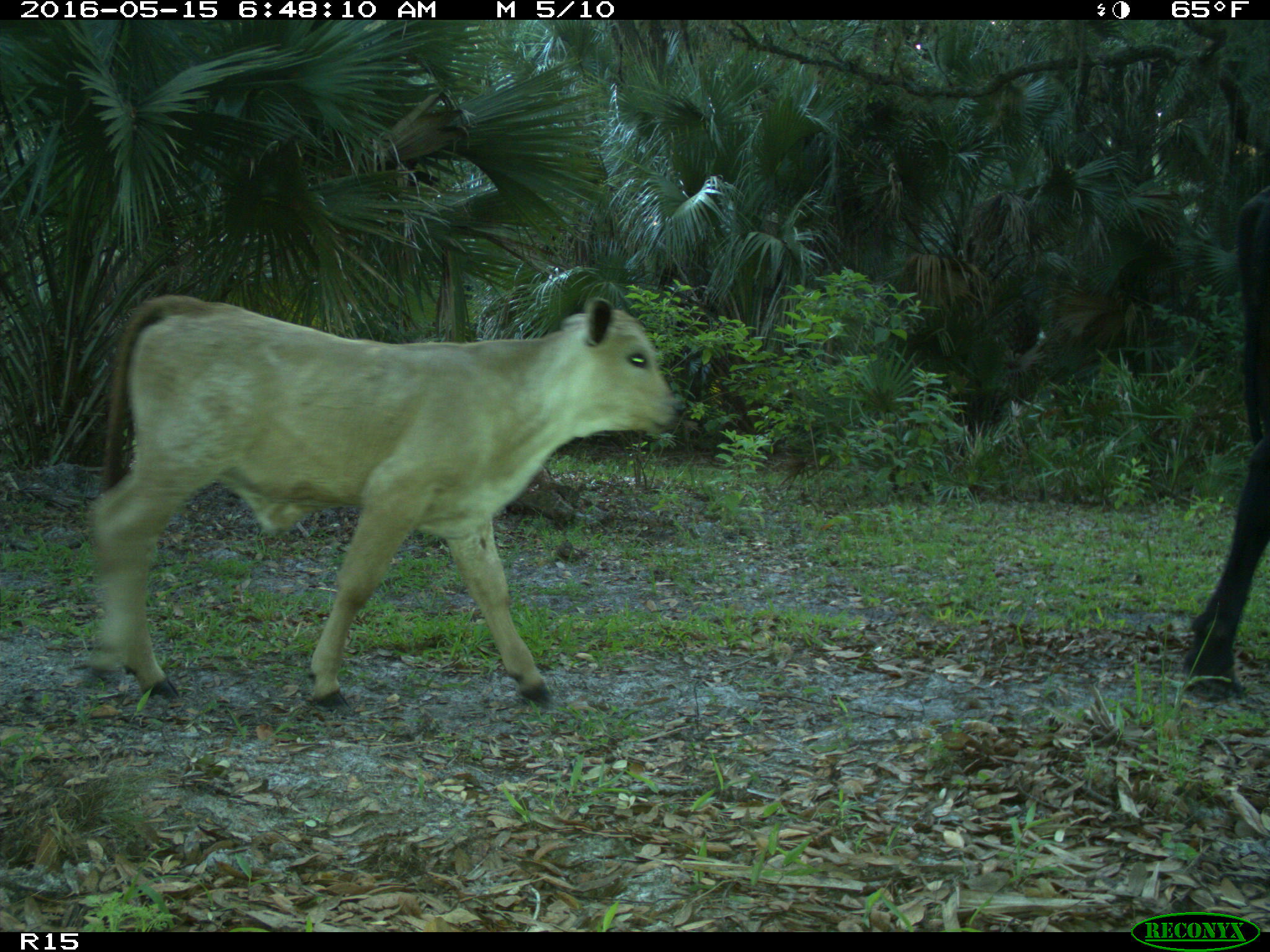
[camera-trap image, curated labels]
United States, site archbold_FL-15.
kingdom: Animalia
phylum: Chordata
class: Mammalia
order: Artiodactyla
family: Bovidae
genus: Bos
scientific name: Bos taurus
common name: domestic cow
Bos taurus (domestic cow).